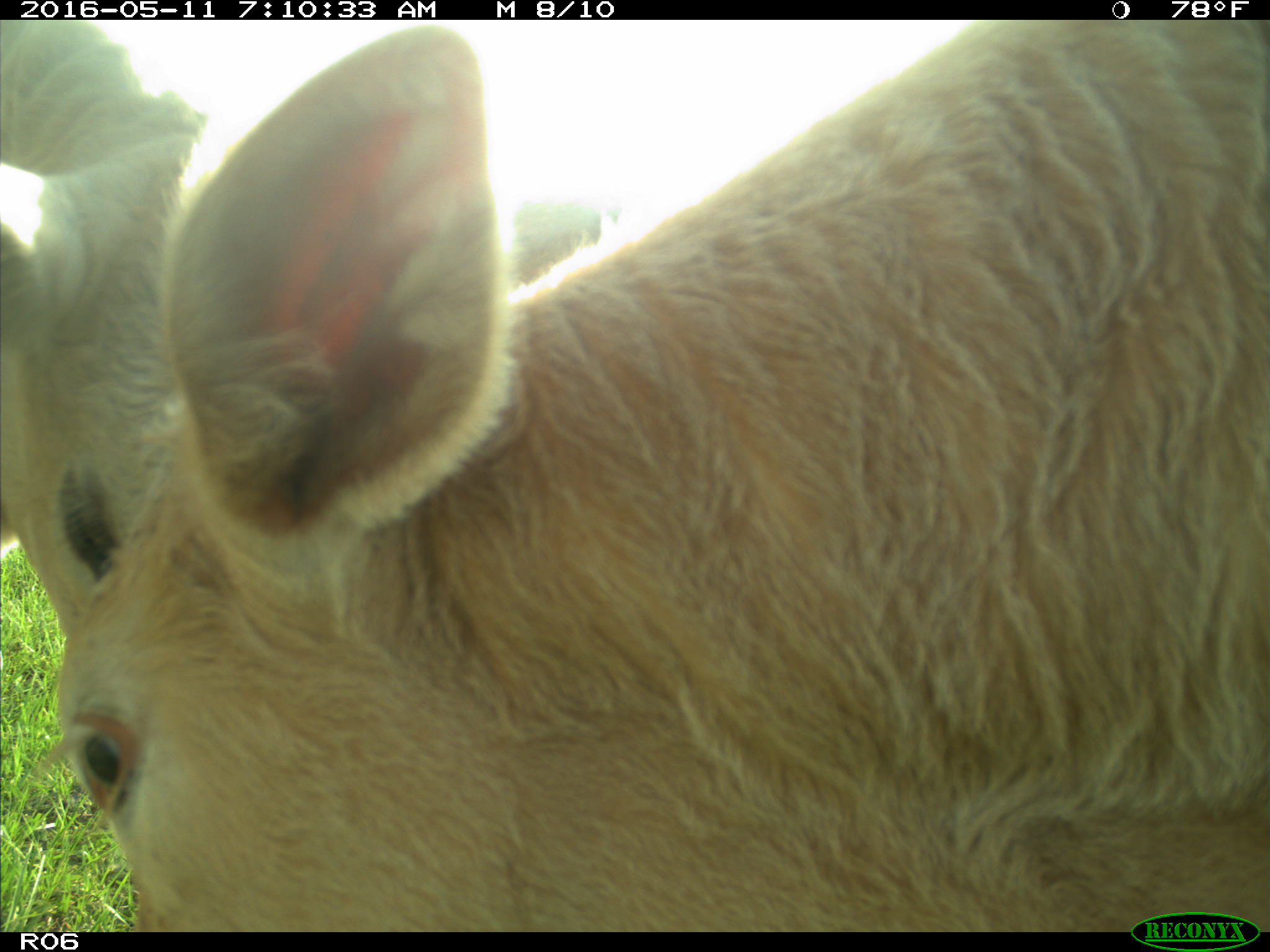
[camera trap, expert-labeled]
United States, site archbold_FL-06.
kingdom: Animalia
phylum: Chordata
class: Mammalia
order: Artiodactyla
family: Bovidae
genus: Bos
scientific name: Bos taurus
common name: domestic cow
Bos taurus (domestic cow).